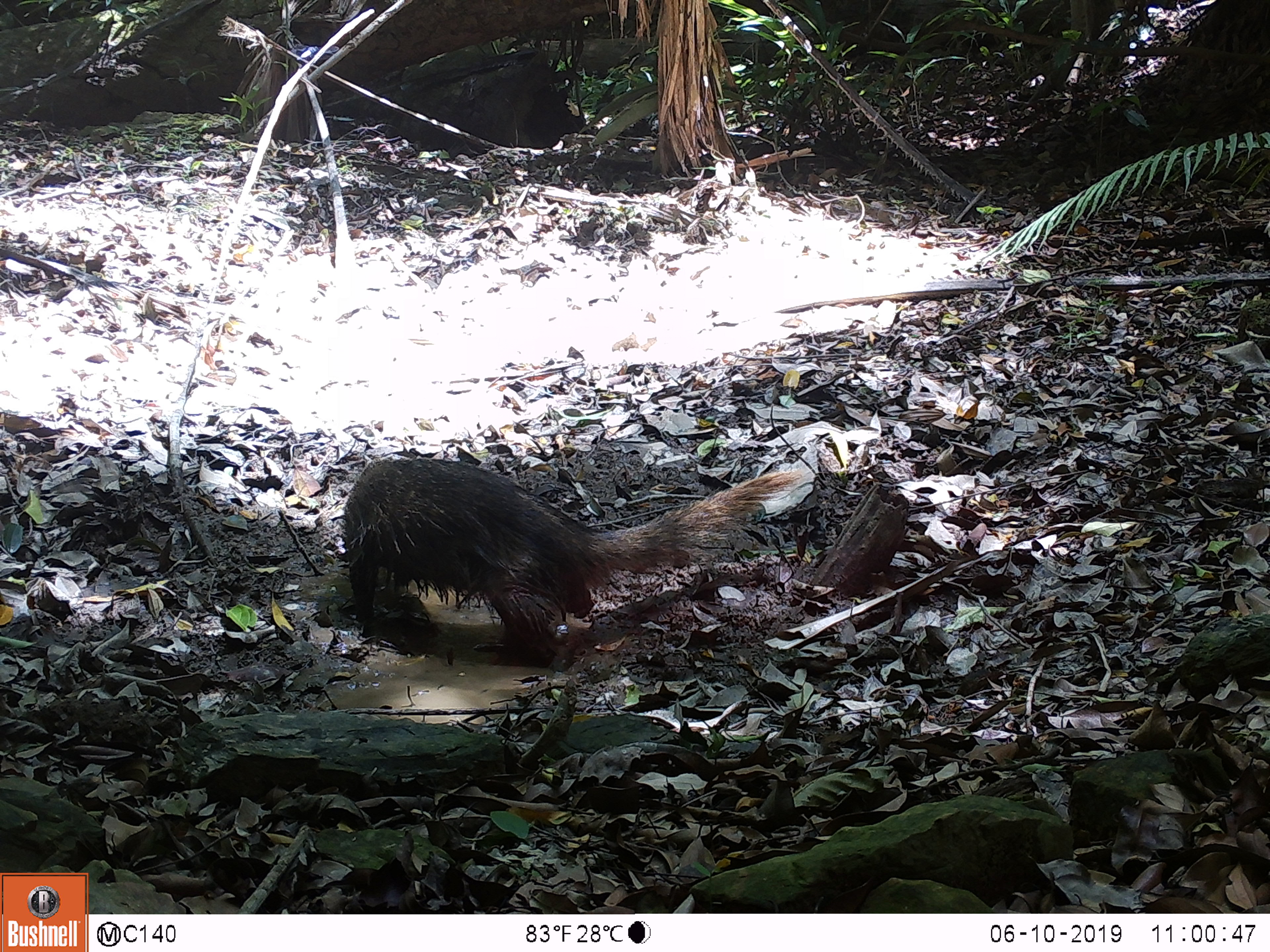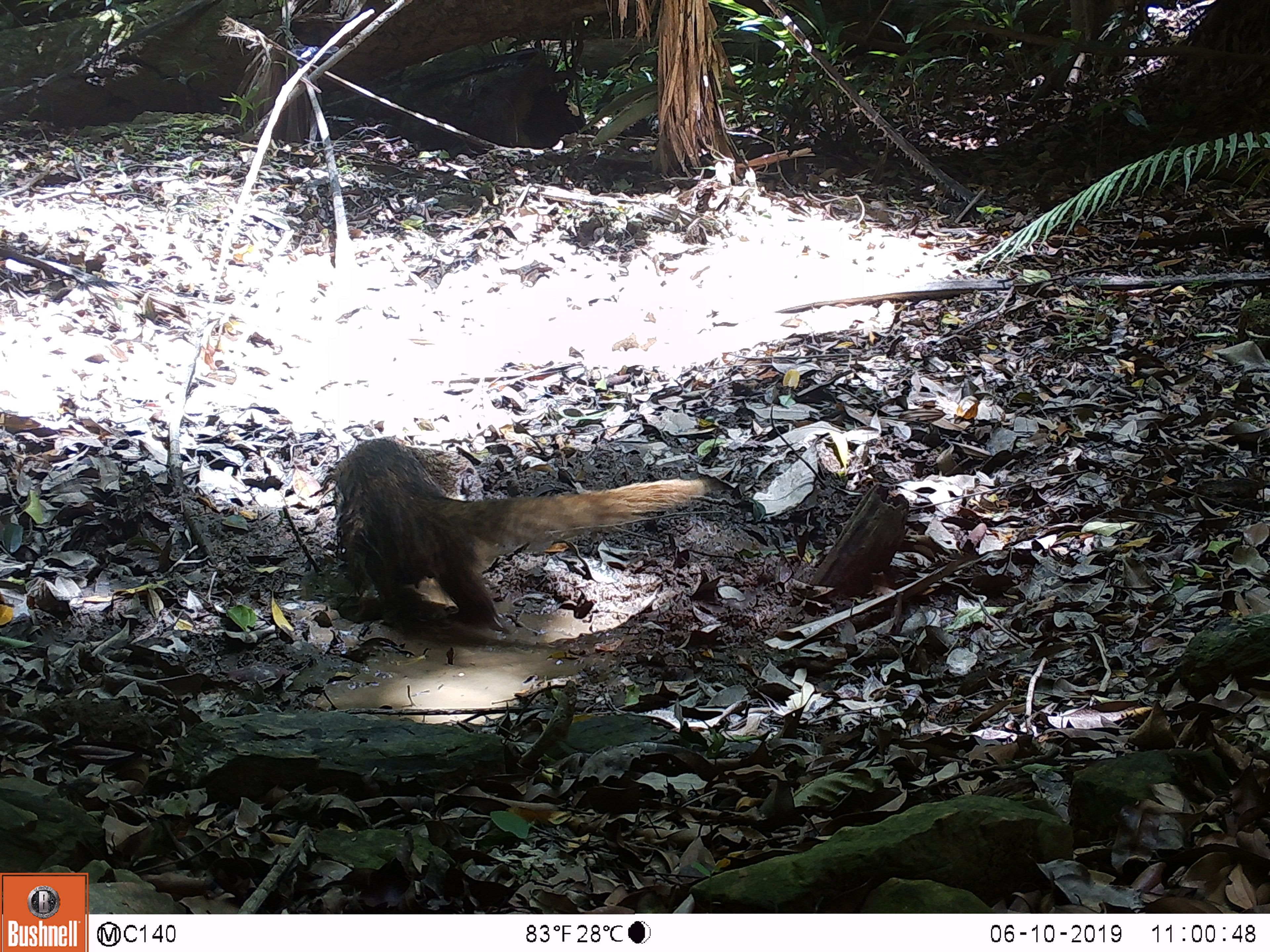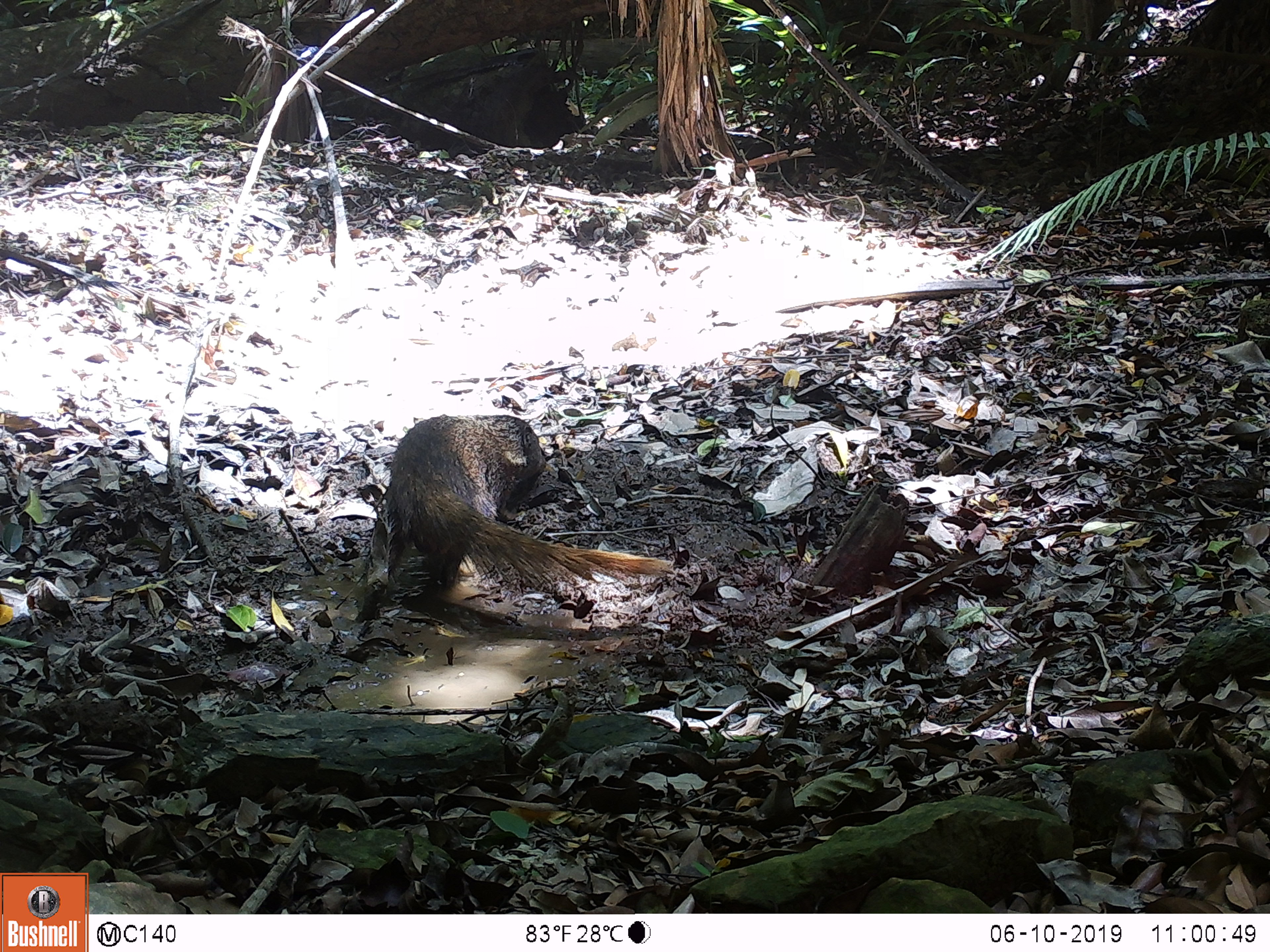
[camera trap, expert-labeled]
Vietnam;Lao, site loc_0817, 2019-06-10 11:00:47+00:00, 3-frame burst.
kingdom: Animalia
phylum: Chordata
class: Mammalia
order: Carnivora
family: Herpestidae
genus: Urva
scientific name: Urva urva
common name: crab-eating mongoose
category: crab eating mongoose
Crab eating mongoose (crab-eating mongoose) (Urva urva). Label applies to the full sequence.